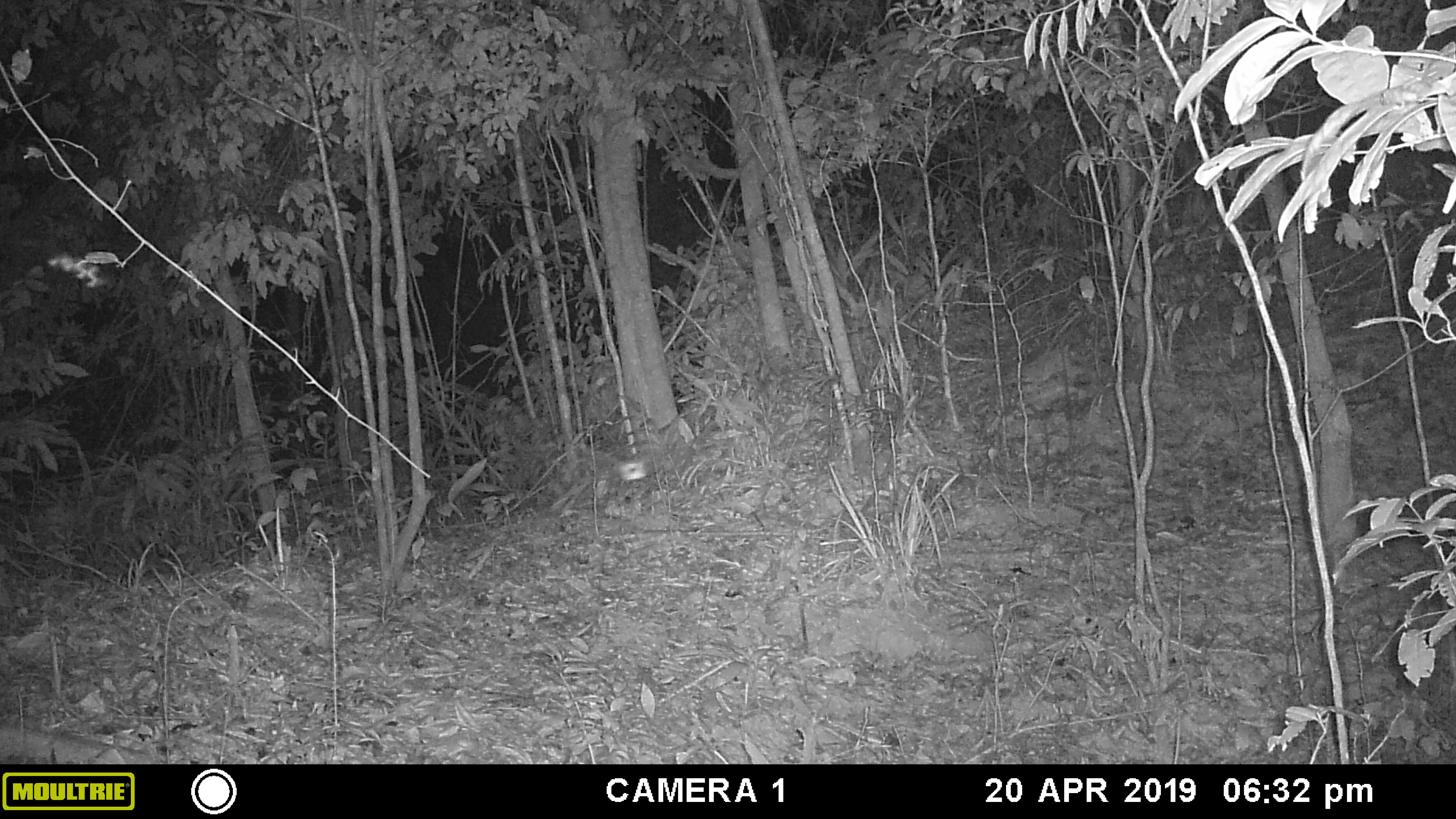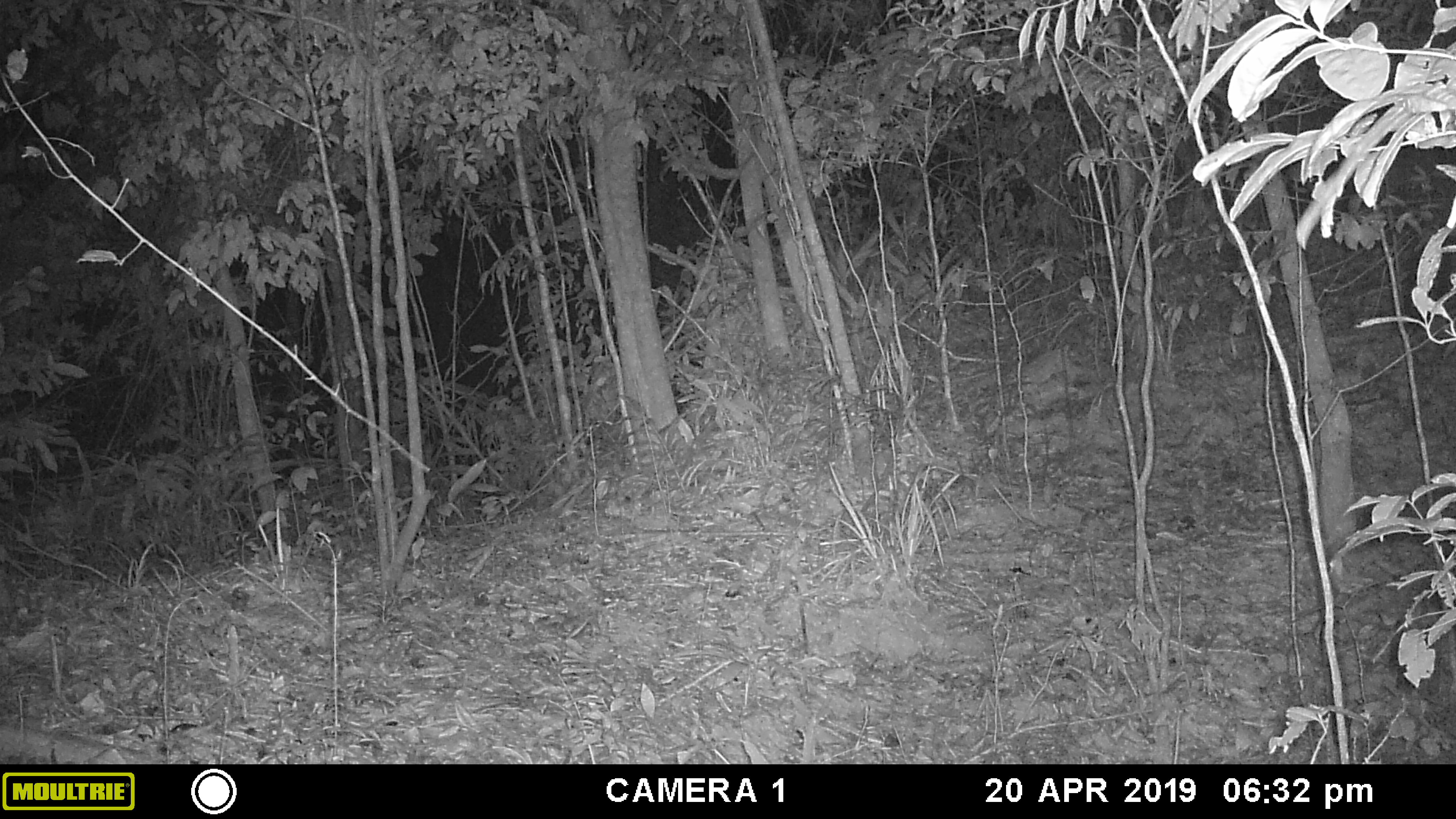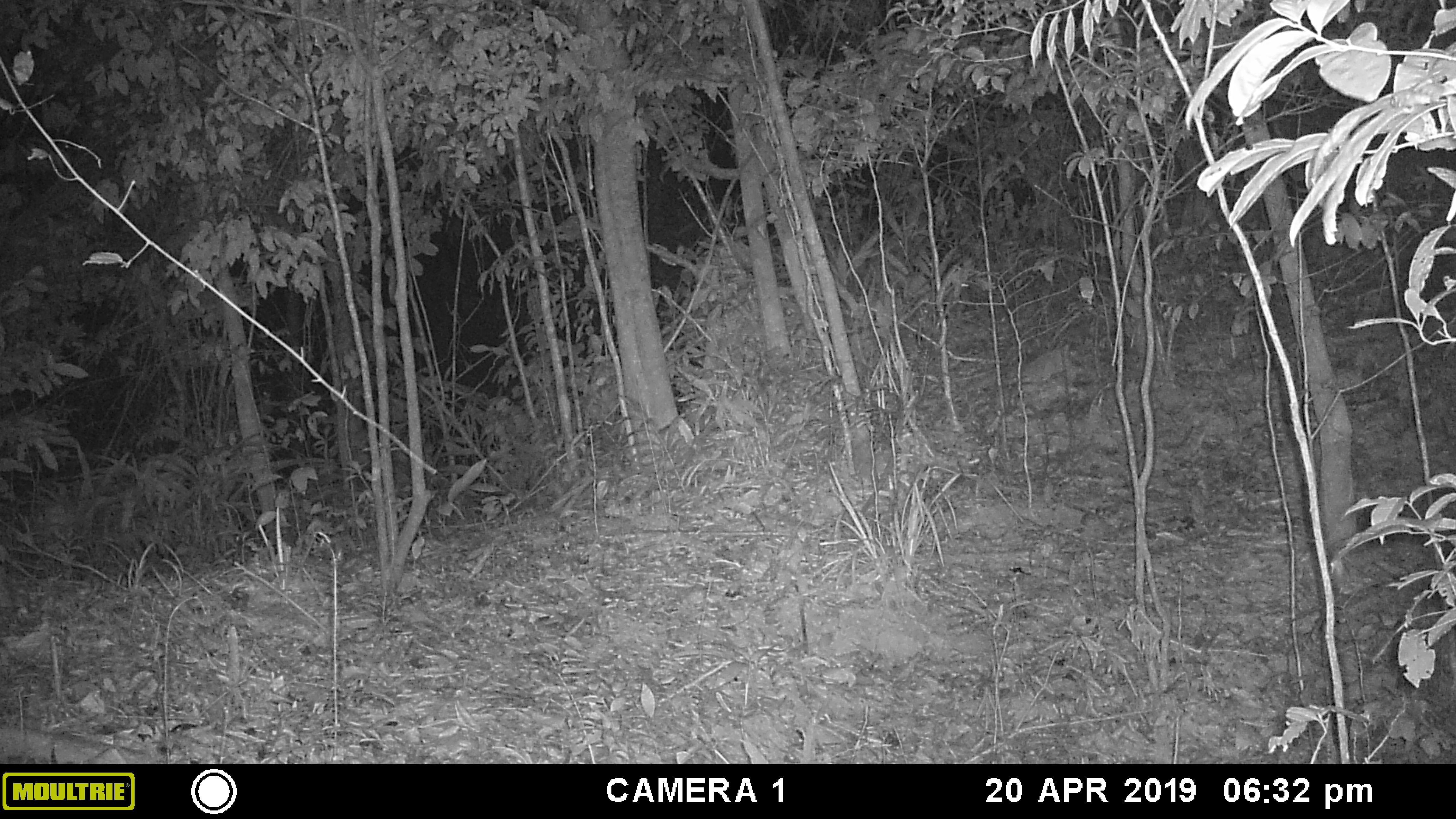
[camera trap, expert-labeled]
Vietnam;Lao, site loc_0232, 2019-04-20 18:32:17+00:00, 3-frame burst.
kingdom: Animalia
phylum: Arthropoda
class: Insecta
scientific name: Insecta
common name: insect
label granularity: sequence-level